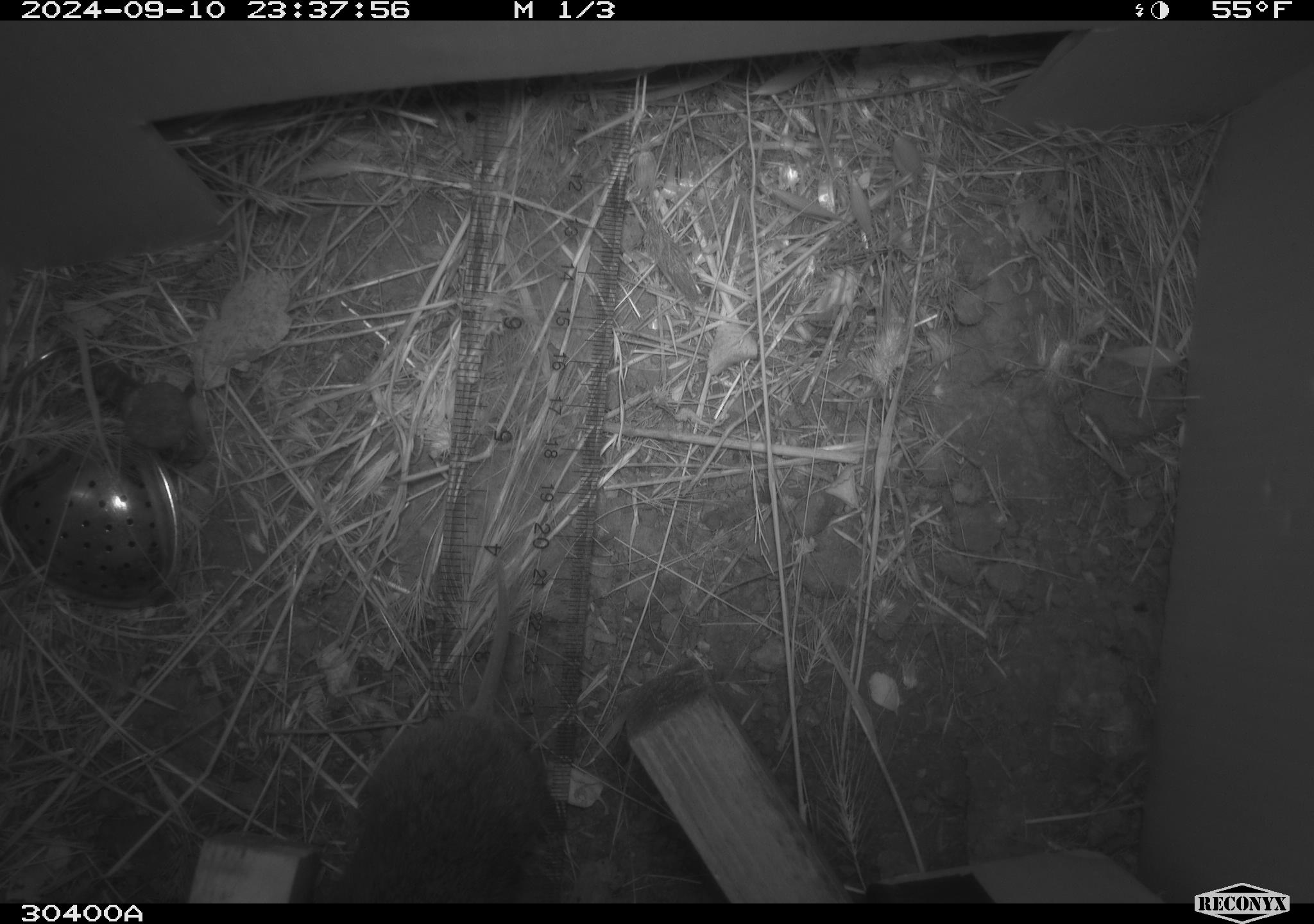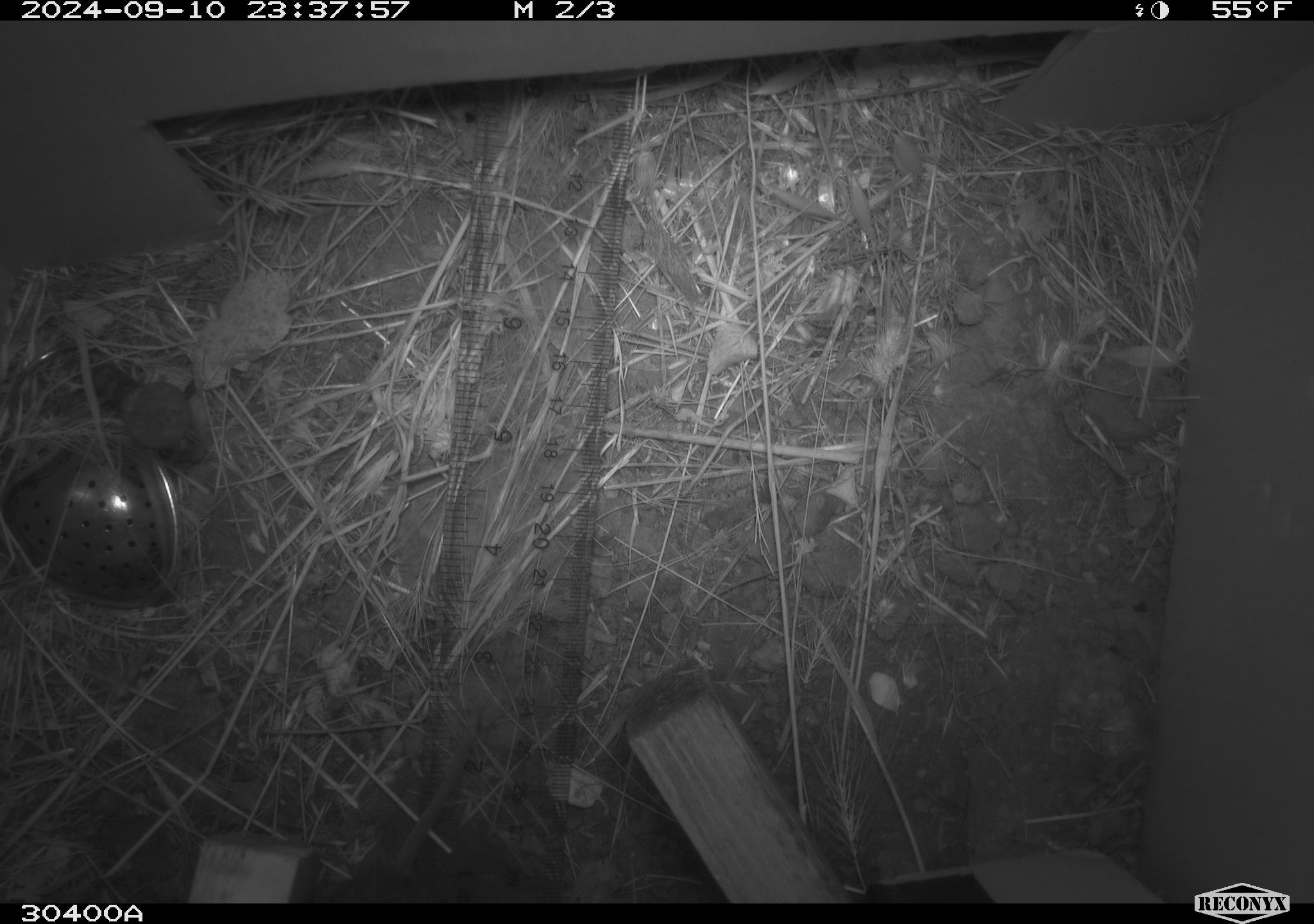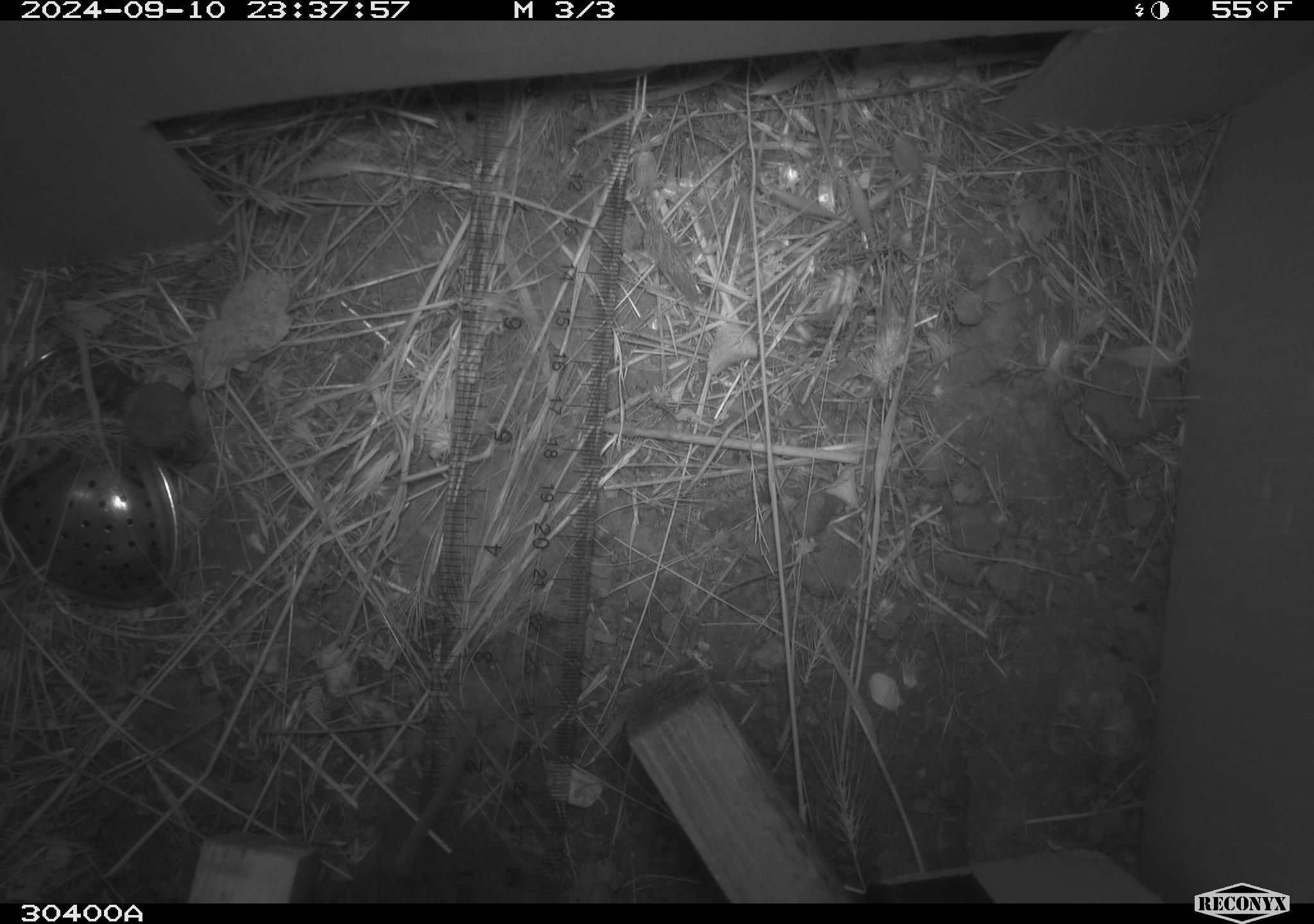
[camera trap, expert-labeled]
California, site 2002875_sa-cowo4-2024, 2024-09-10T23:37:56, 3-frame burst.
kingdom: Animalia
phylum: Chordata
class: Mammalia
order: Rodentia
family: Cricetidae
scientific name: Arvicolinae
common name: voles, lemmings, and muskrats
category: arvicolinae subfamily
Arvicolinae subfamily (voles, lemmings, and muskrats) (Arvicolinae).